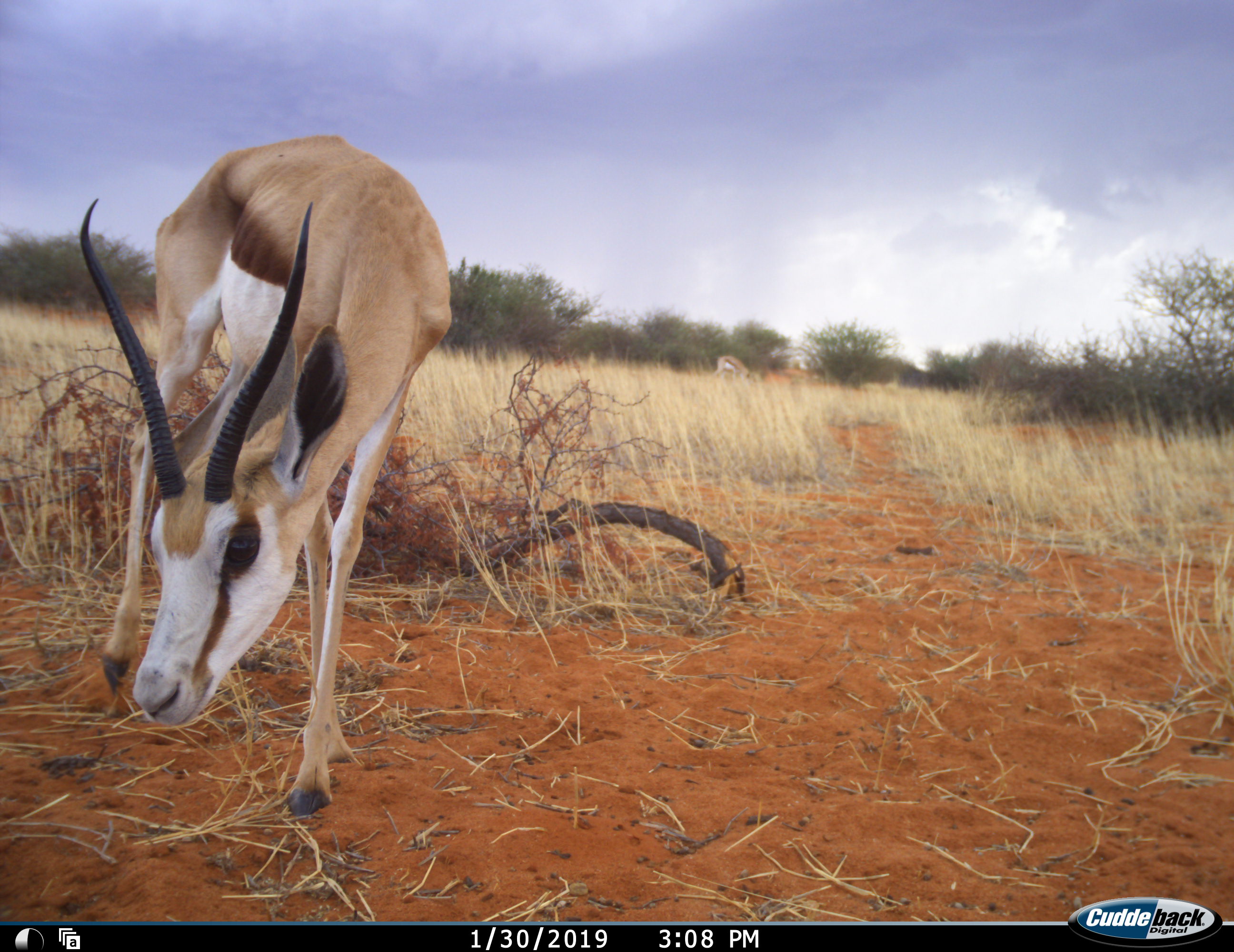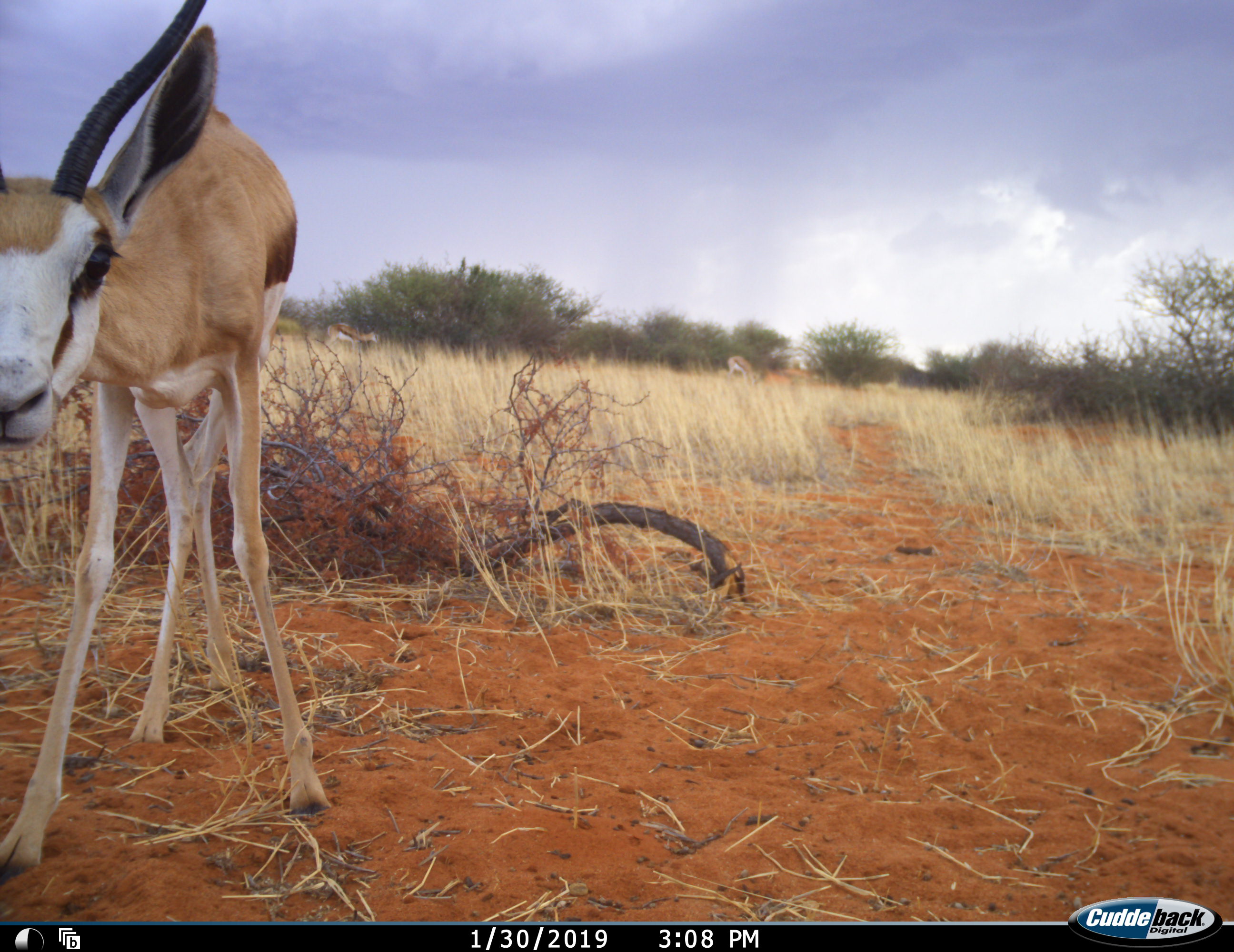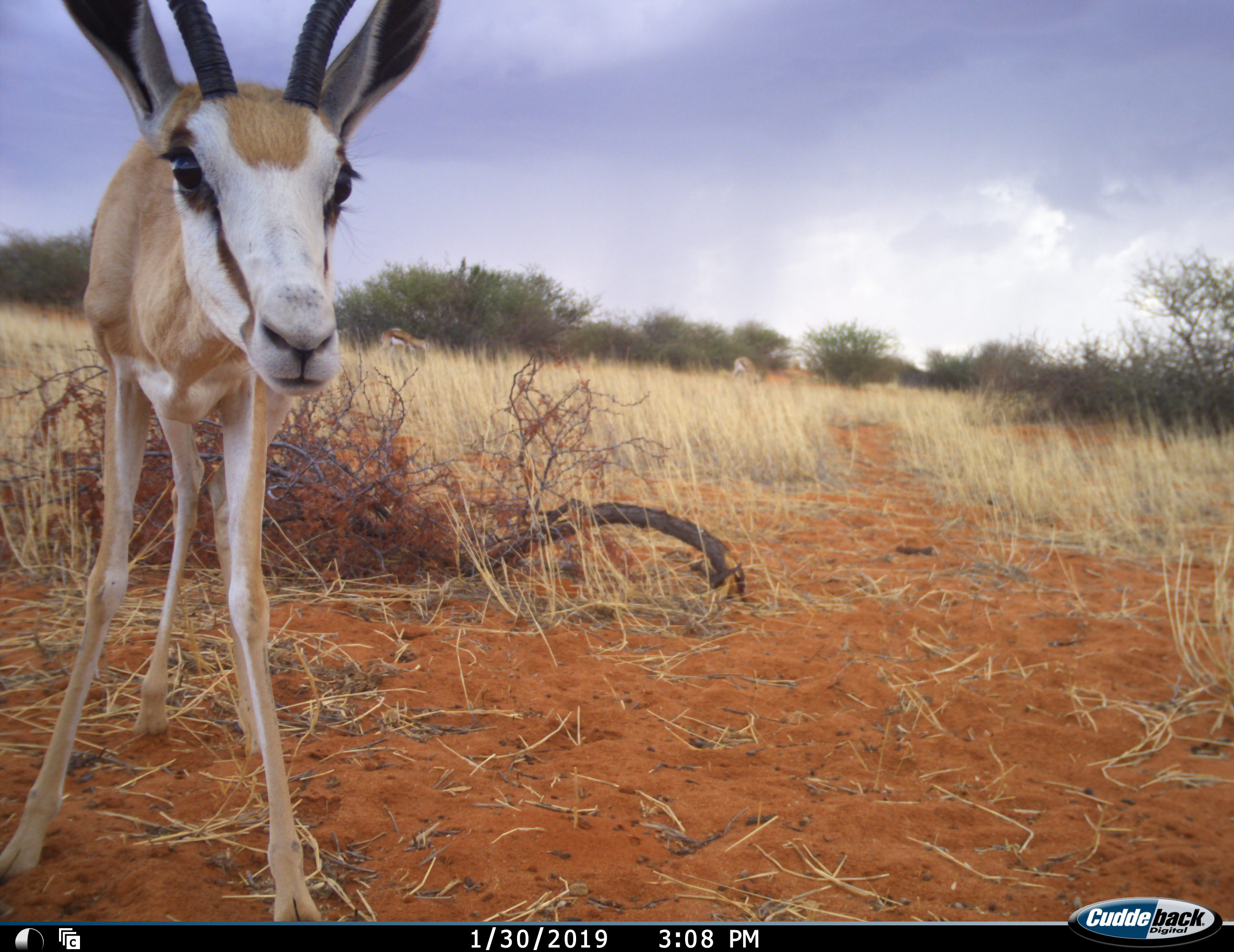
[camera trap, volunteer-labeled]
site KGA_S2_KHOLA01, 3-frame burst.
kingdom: Animalia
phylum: Chordata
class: Mammalia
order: Artiodactyla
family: Bovidae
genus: Antidorcas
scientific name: Antidorcas marsupialis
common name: springbok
Springbok (Antidorcas marsupialis), count 3. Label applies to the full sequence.